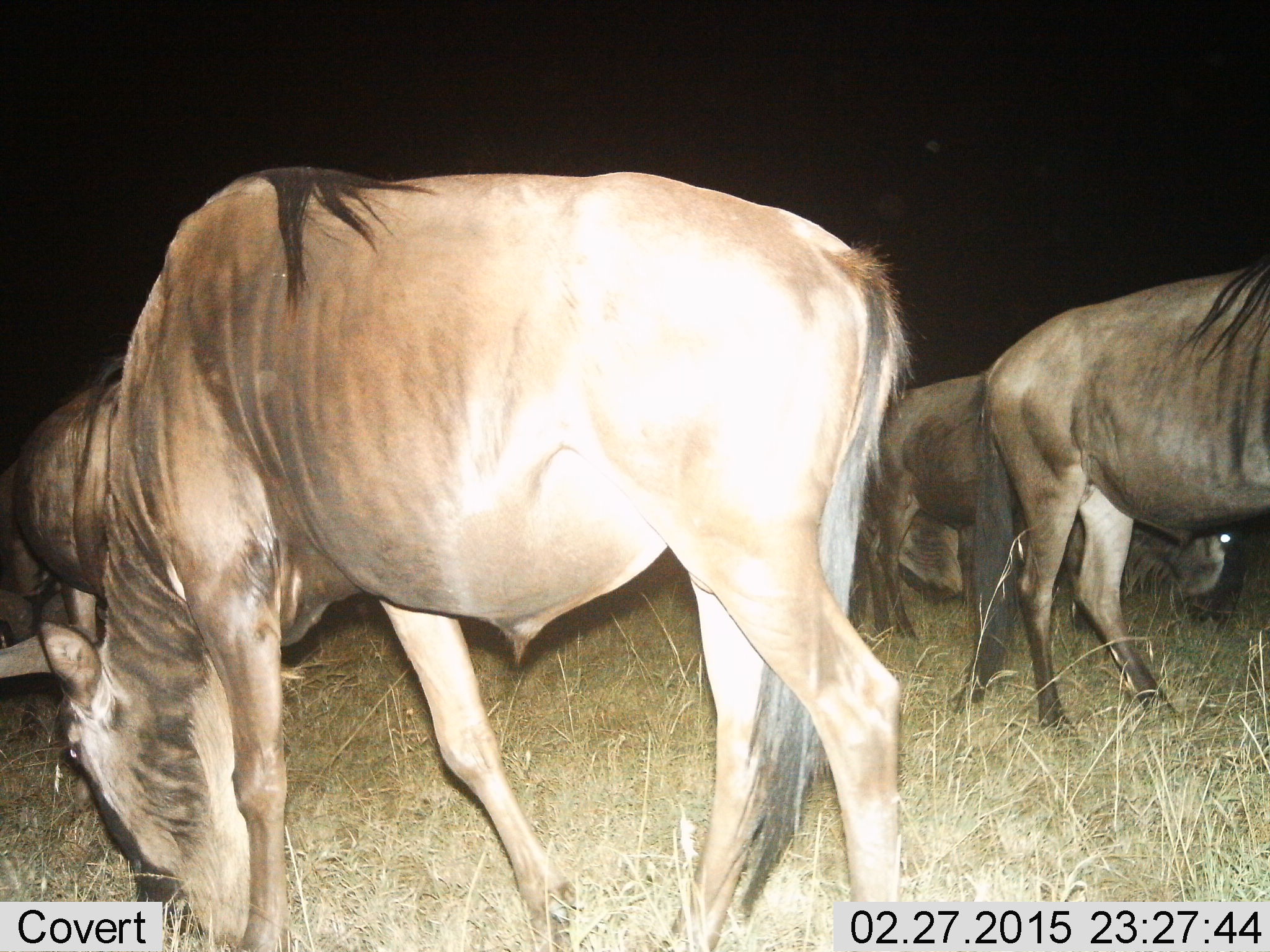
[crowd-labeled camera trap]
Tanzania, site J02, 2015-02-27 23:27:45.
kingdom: Animalia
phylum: Chordata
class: Mammalia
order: Artiodactyla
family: Bovidae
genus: Connochaetes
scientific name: Connochaetes taurinus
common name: blue wildebeest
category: wildebeest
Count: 5.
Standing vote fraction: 30%.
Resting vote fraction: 10%.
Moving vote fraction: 30%.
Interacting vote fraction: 0%.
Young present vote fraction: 0%.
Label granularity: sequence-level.